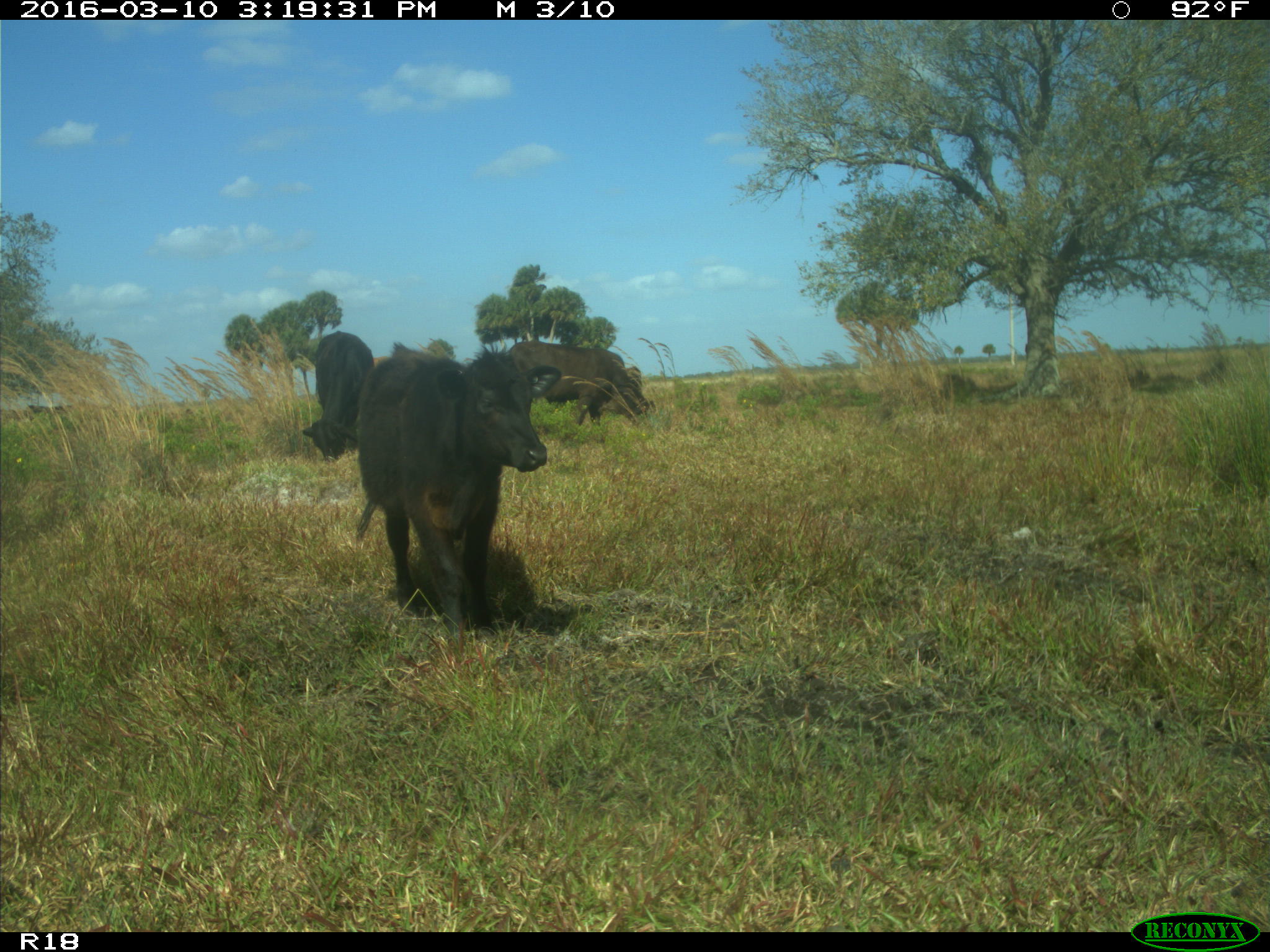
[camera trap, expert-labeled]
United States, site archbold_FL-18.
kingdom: Animalia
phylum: Chordata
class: Mammalia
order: Artiodactyla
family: Bovidae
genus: Bos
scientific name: Bos taurus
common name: domestic cow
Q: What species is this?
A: Bos taurus (domestic cow).